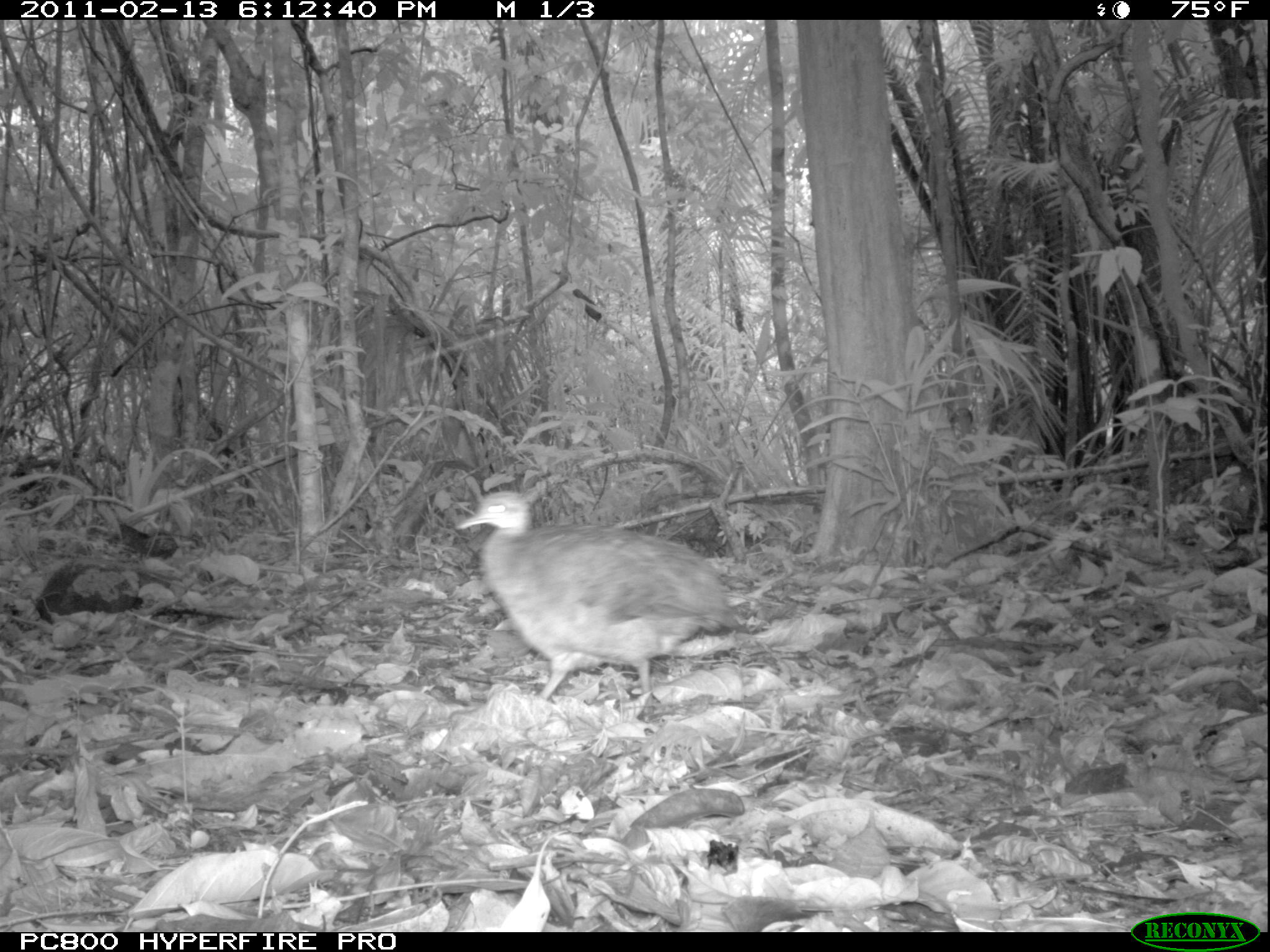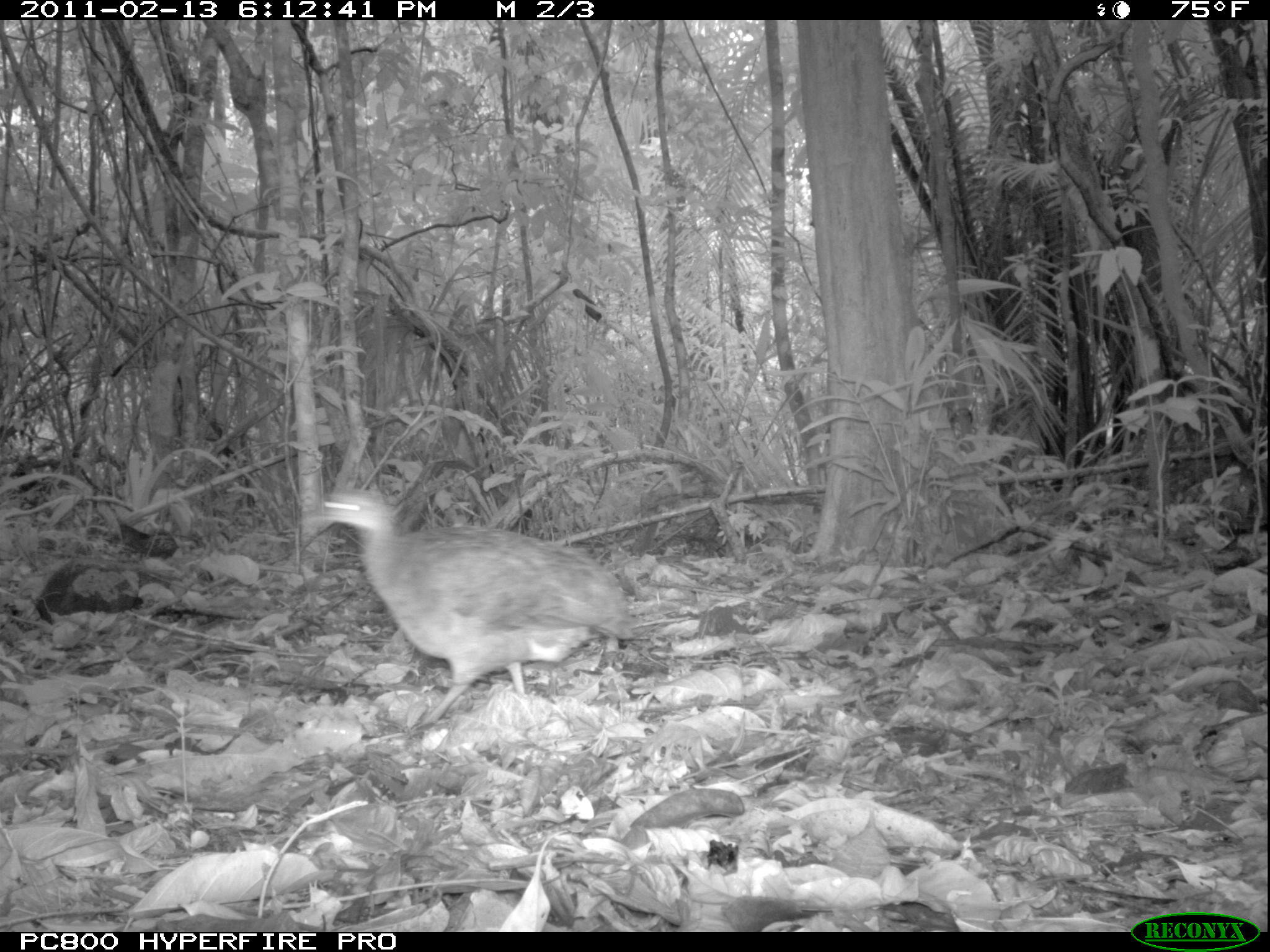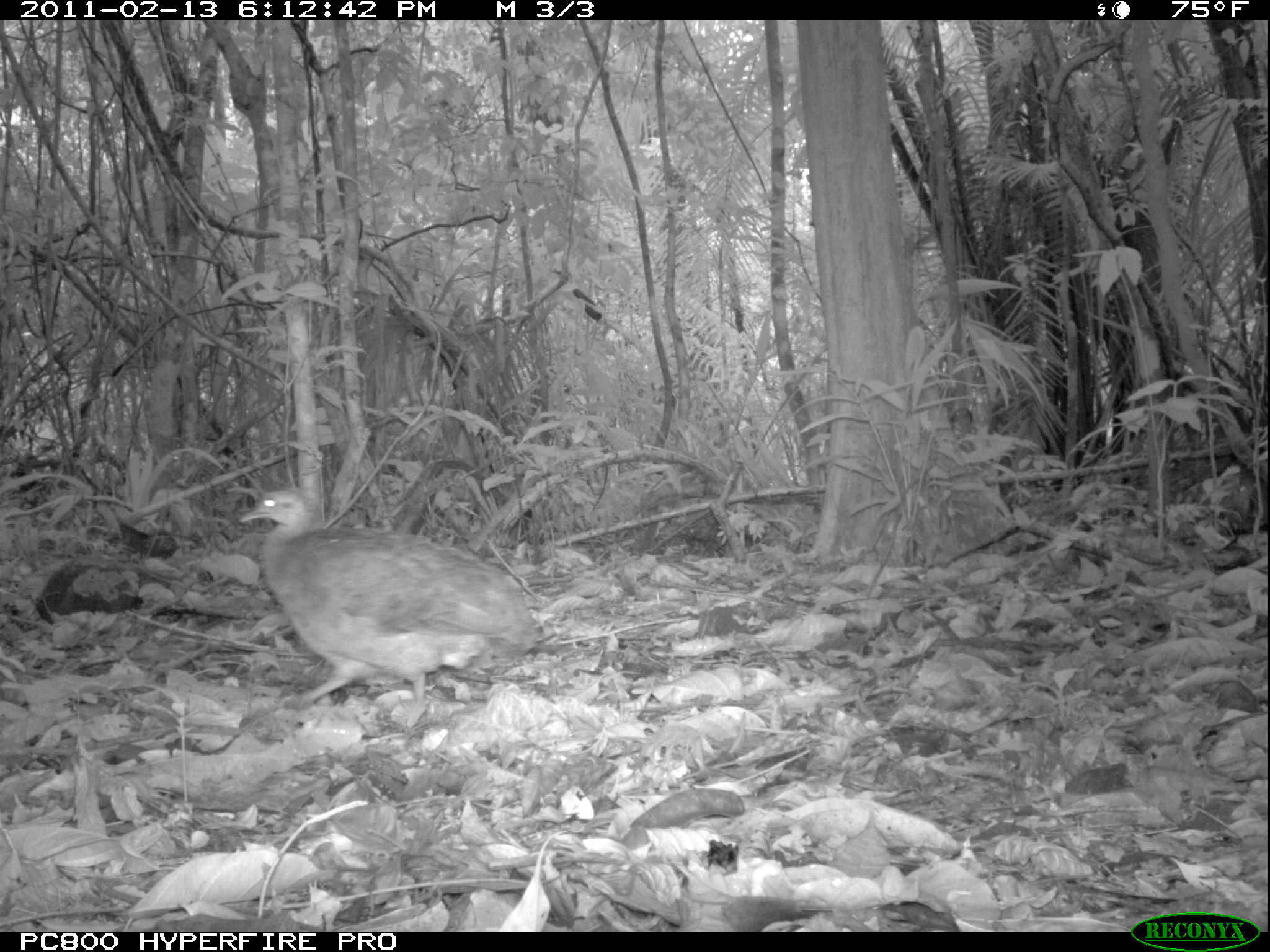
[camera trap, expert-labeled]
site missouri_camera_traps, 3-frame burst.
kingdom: Animalia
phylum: Chordata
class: Aves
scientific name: Aves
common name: bird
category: bird spec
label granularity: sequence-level